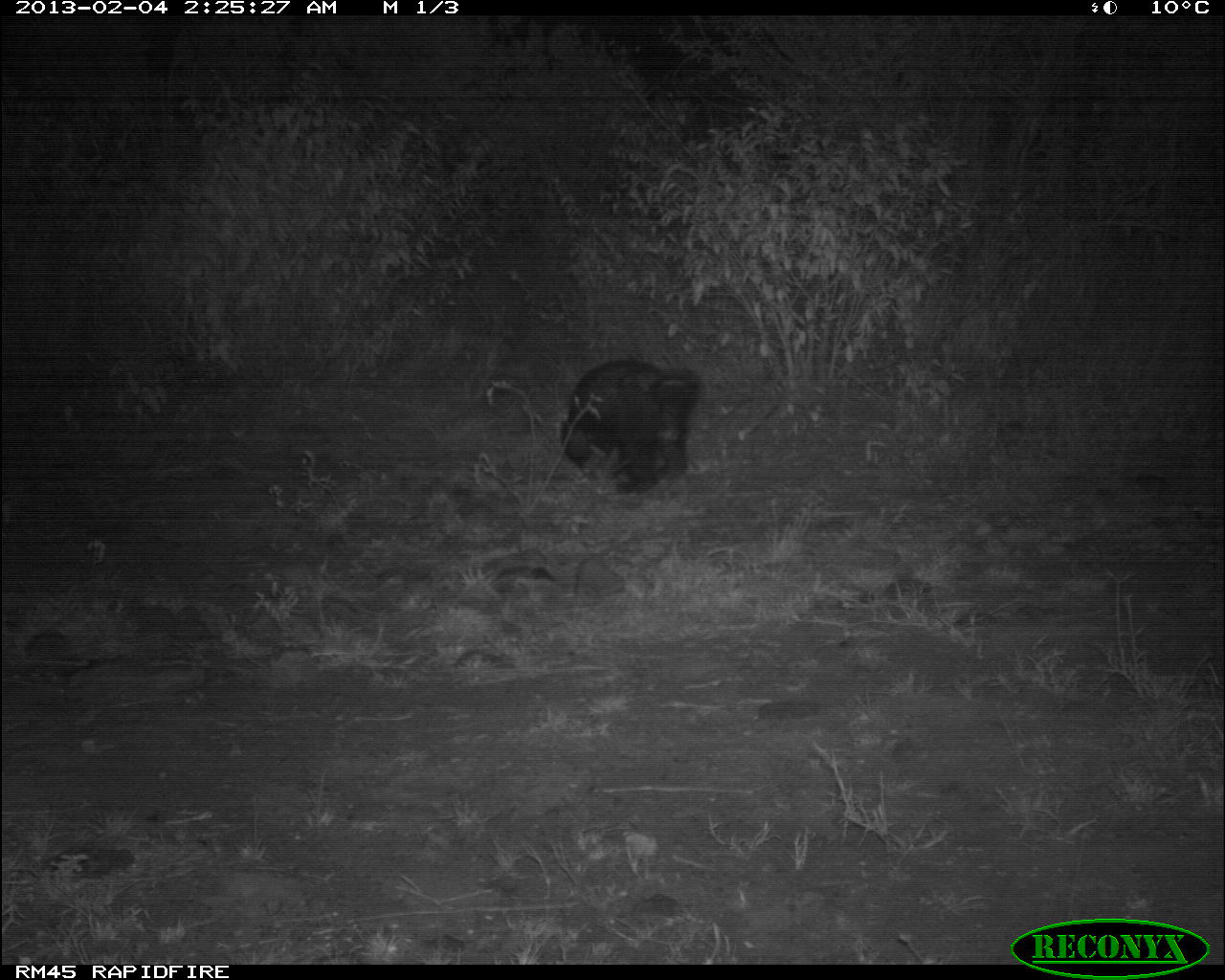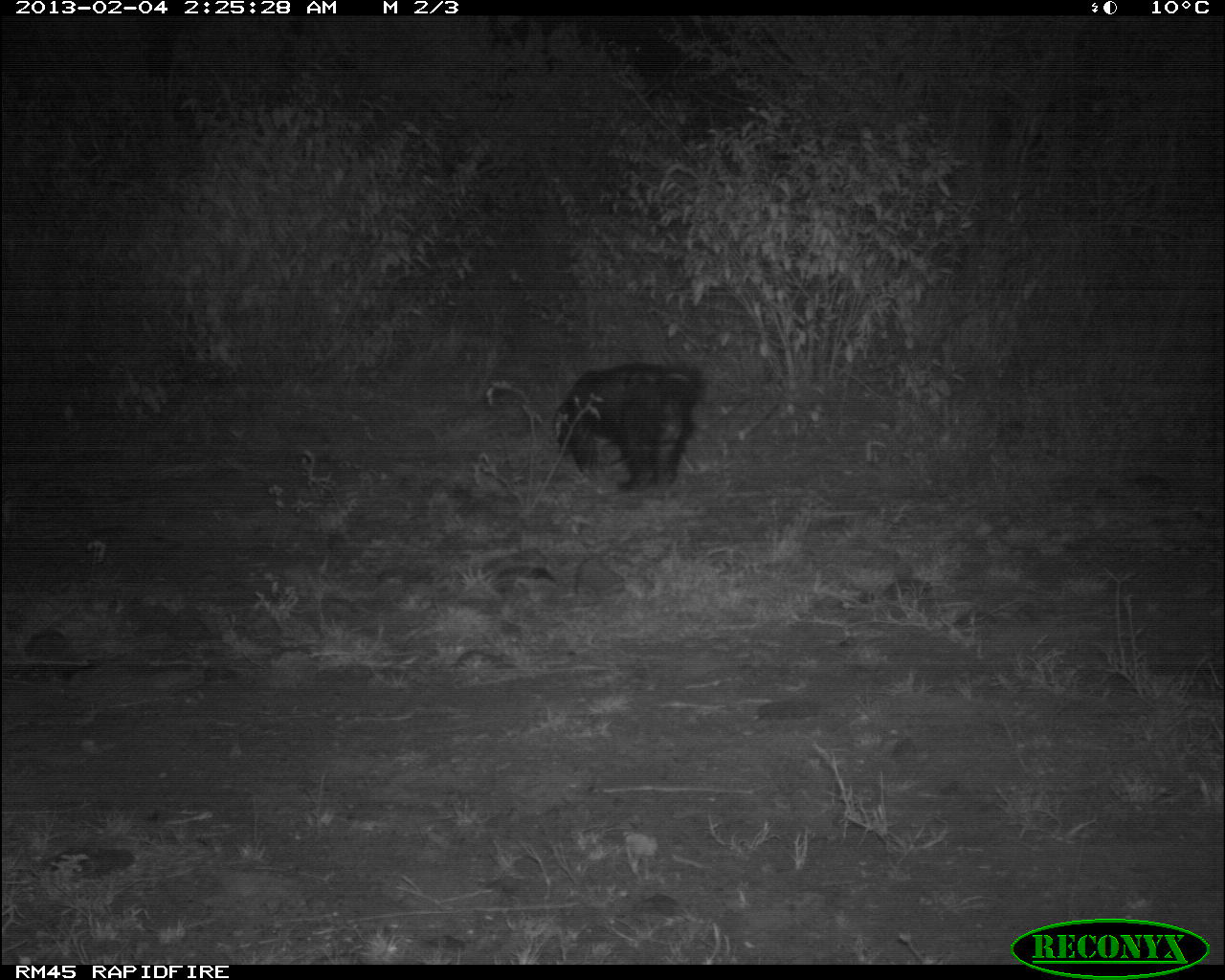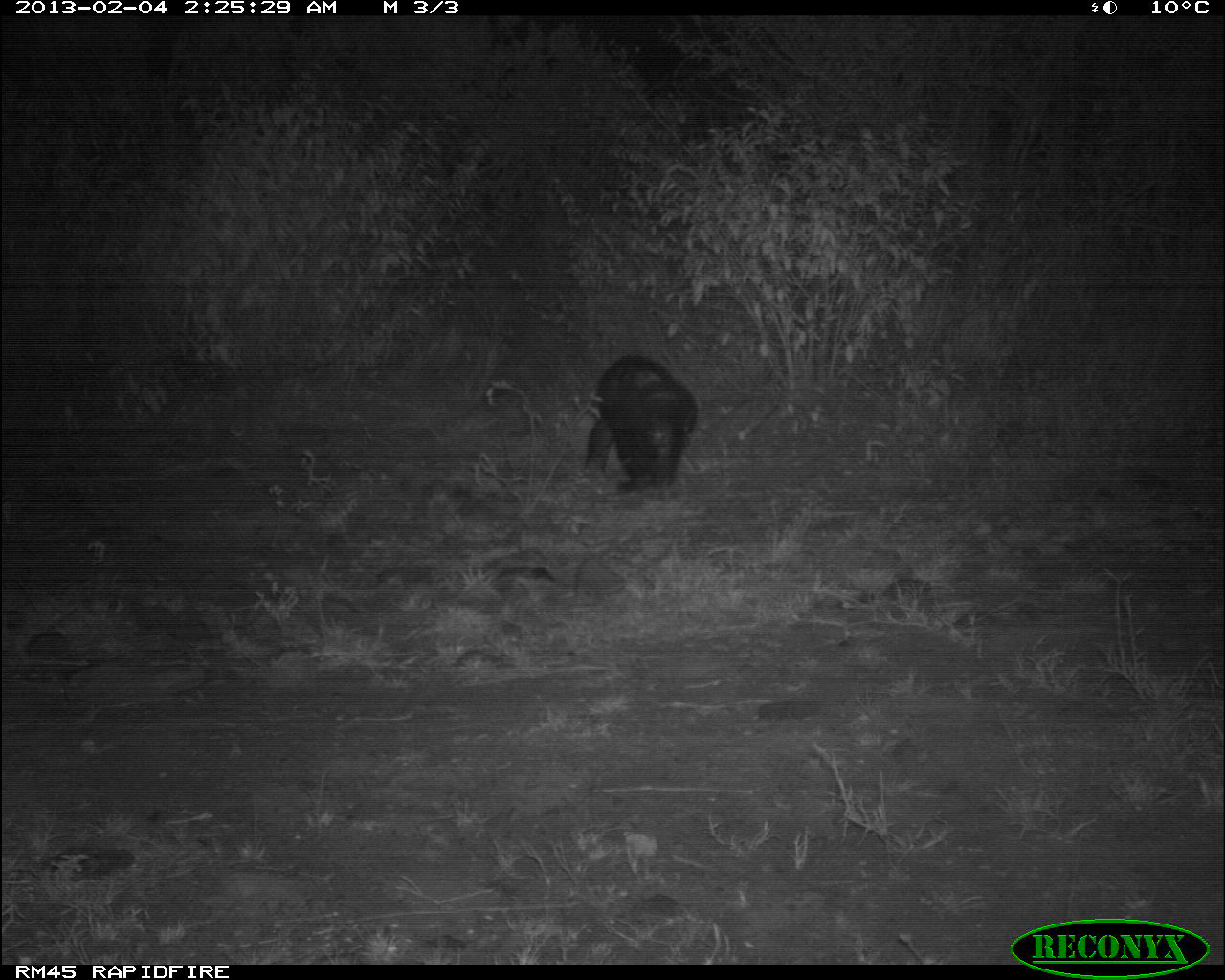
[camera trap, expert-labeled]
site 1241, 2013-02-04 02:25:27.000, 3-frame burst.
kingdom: Animalia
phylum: Chordata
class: Mammalia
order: Primates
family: Cercopithecidae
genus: Papio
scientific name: Papio anubis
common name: olive baboon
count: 1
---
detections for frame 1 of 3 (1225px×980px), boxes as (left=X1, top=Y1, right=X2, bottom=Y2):
papio anubis: (left=556, top=357, right=700, bottom=496)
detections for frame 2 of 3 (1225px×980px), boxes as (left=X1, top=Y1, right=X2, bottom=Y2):
papio anubis: (left=549, top=356, right=707, bottom=499)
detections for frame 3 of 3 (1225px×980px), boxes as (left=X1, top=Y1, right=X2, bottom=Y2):
papio anubis: (left=578, top=350, right=702, bottom=496)